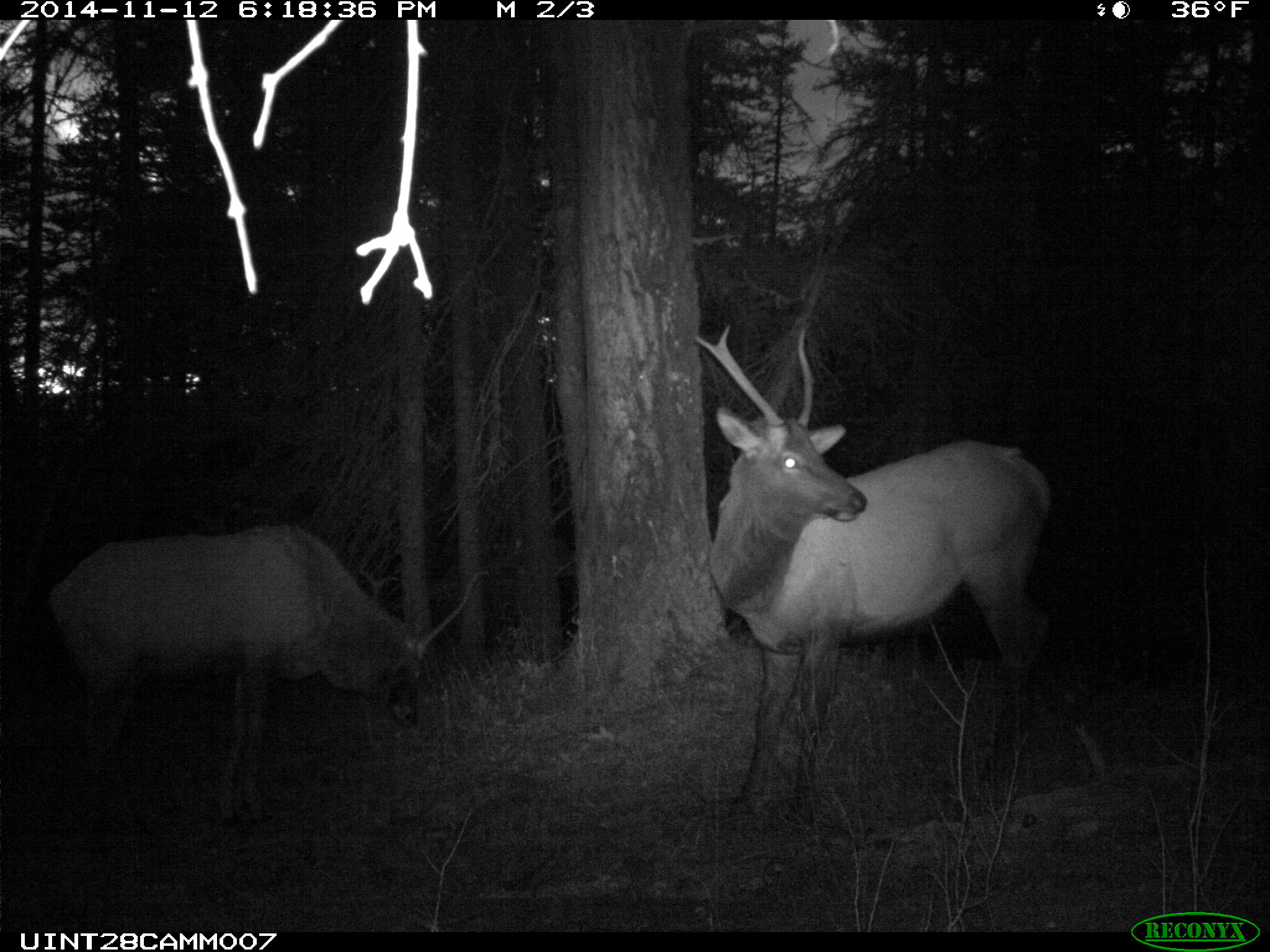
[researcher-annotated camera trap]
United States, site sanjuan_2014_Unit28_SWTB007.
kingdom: Animalia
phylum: Chordata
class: Mammalia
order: Artiodactyla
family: Cervidae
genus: Cervus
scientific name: Cervus elaphus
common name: red deer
Cervus elaphus (red deer).